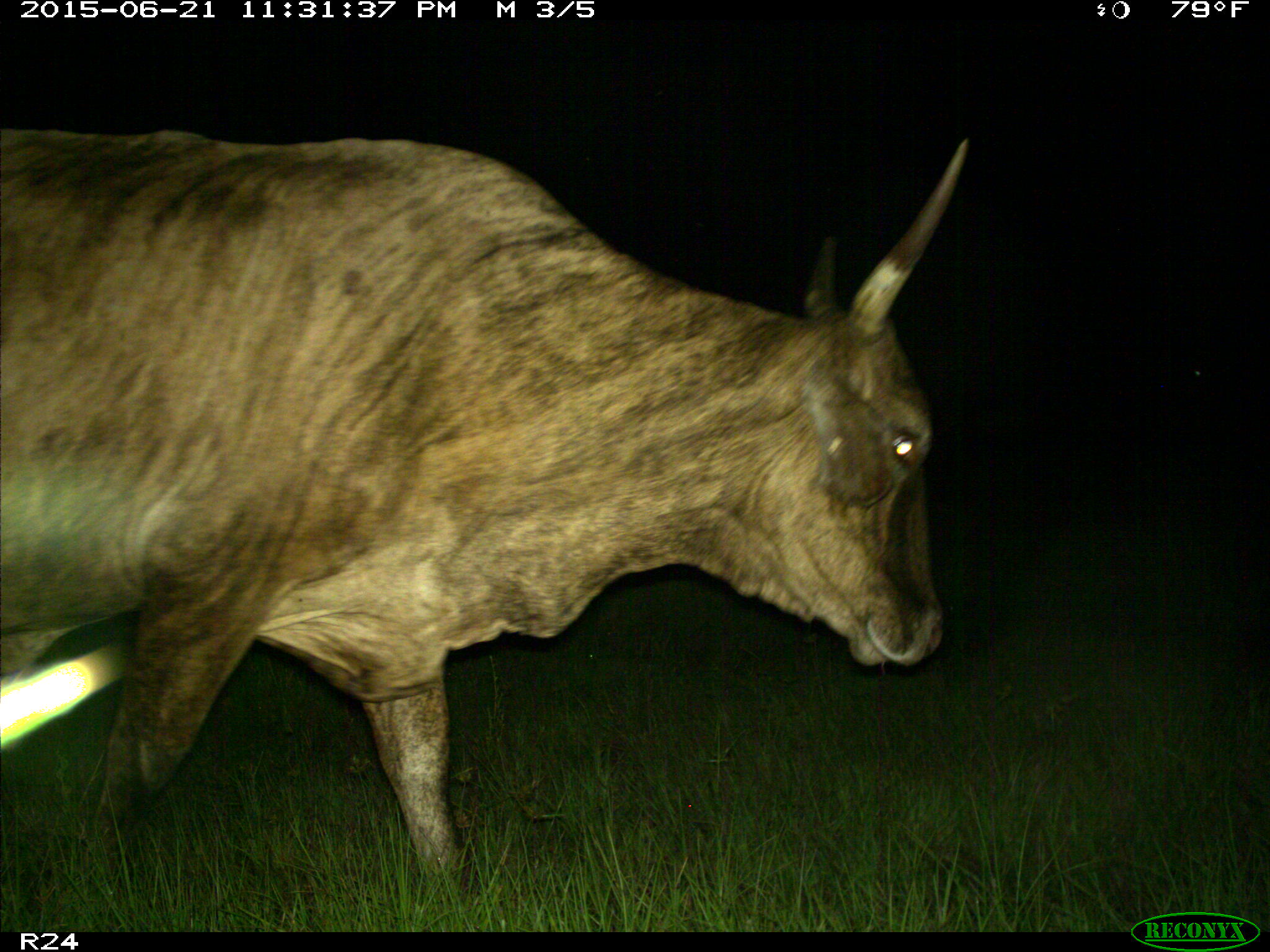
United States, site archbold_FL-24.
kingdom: Animalia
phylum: Chordata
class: Mammalia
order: Artiodactyla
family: Suidae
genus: Sus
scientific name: Sus scrofa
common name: wild boar